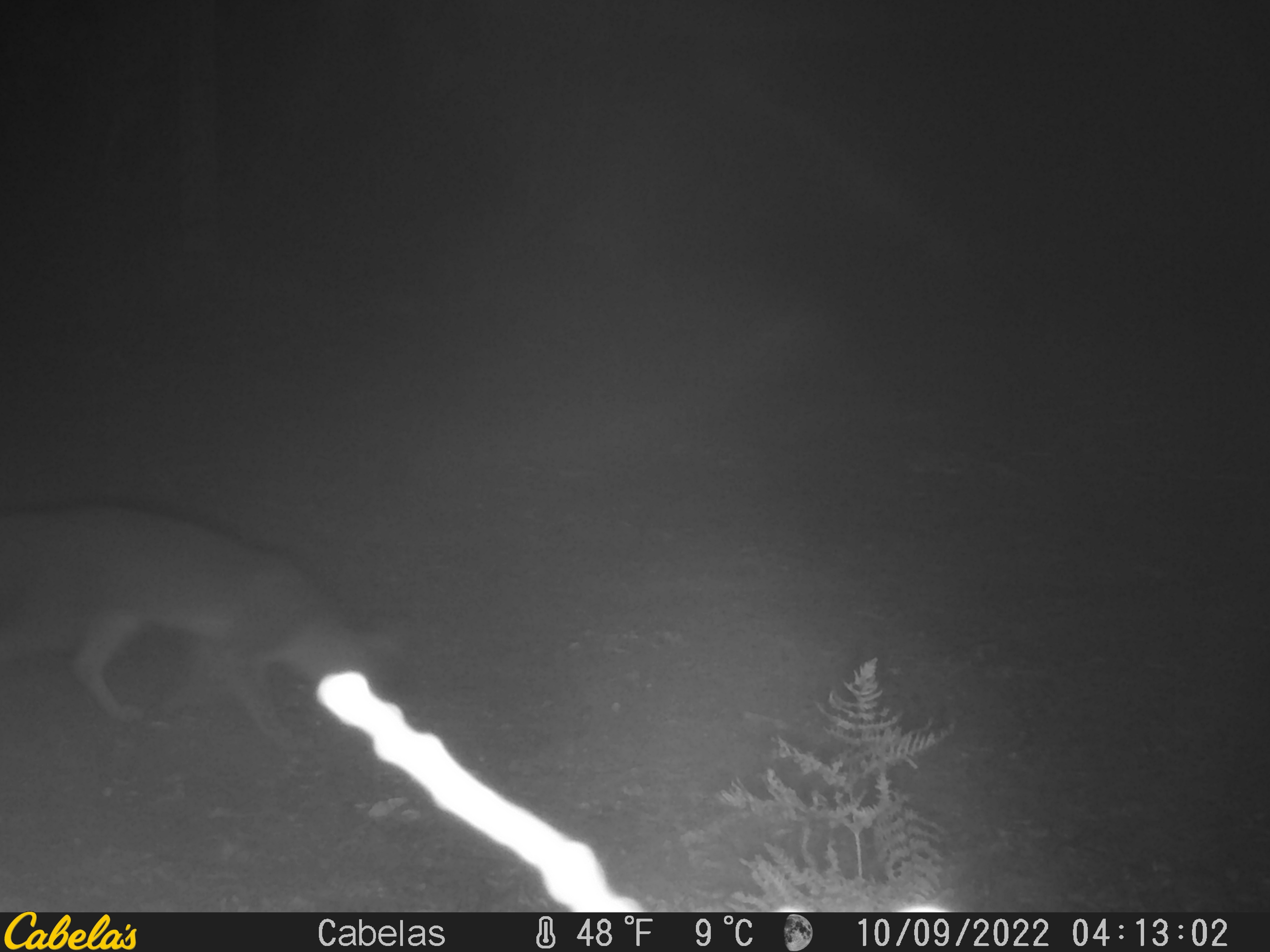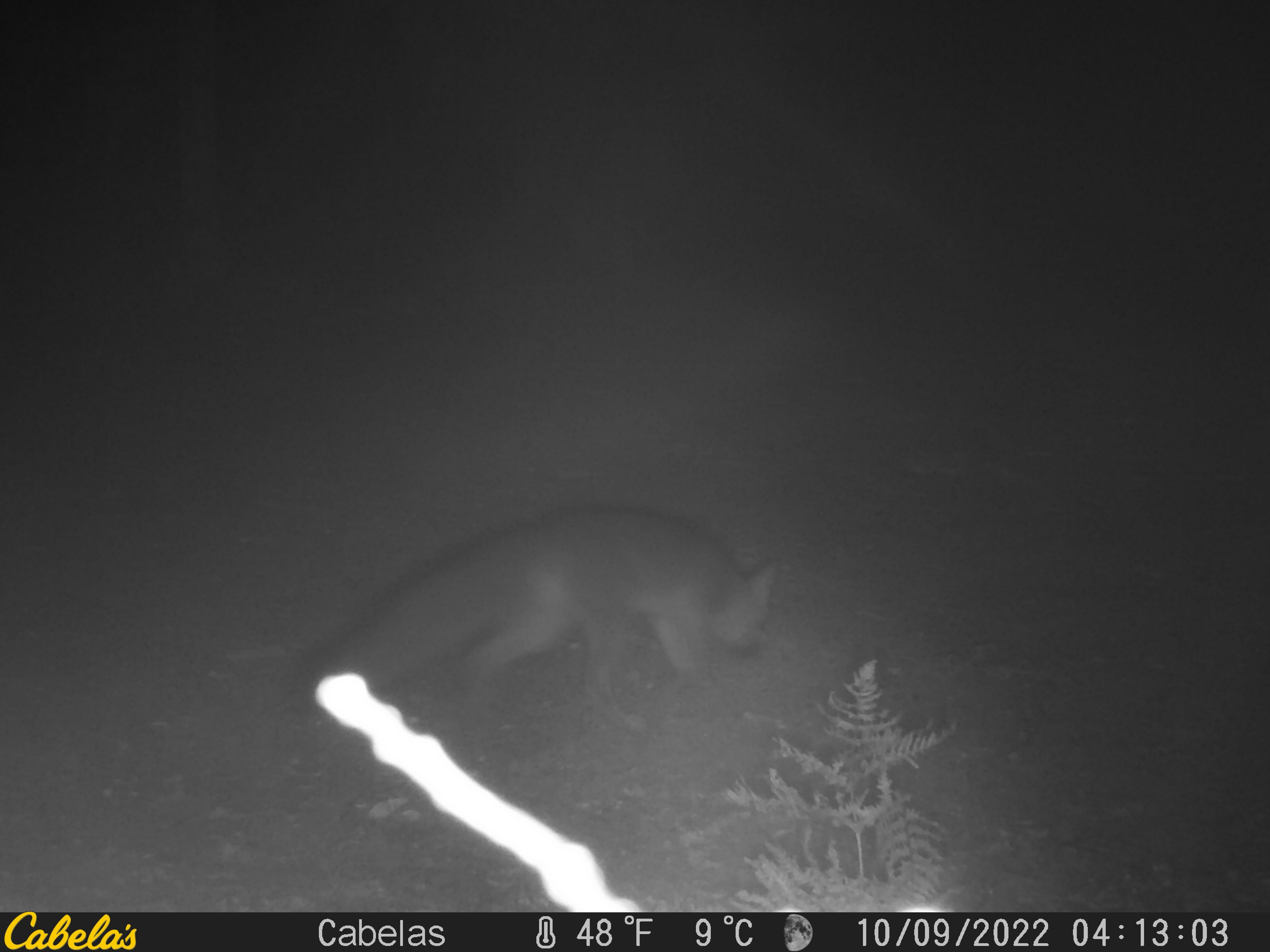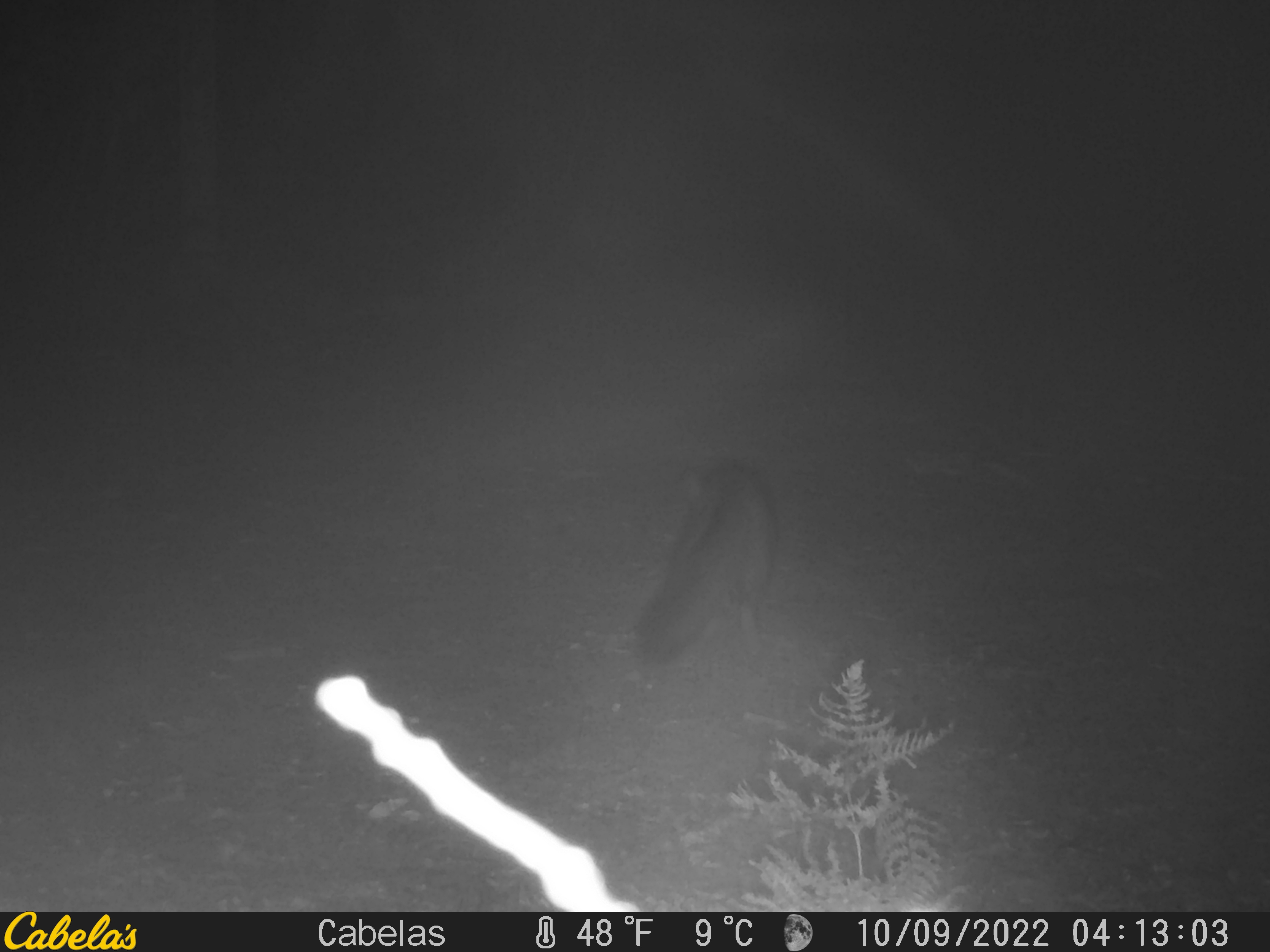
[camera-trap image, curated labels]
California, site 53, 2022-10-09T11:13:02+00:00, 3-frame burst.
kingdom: Animalia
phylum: Chordata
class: Mammalia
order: Carnivora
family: Canidae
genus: Urocyon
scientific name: Urocyon cinereoargenteus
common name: gray fox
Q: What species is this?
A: Gray fox (Urocyon cinereoargenteus).